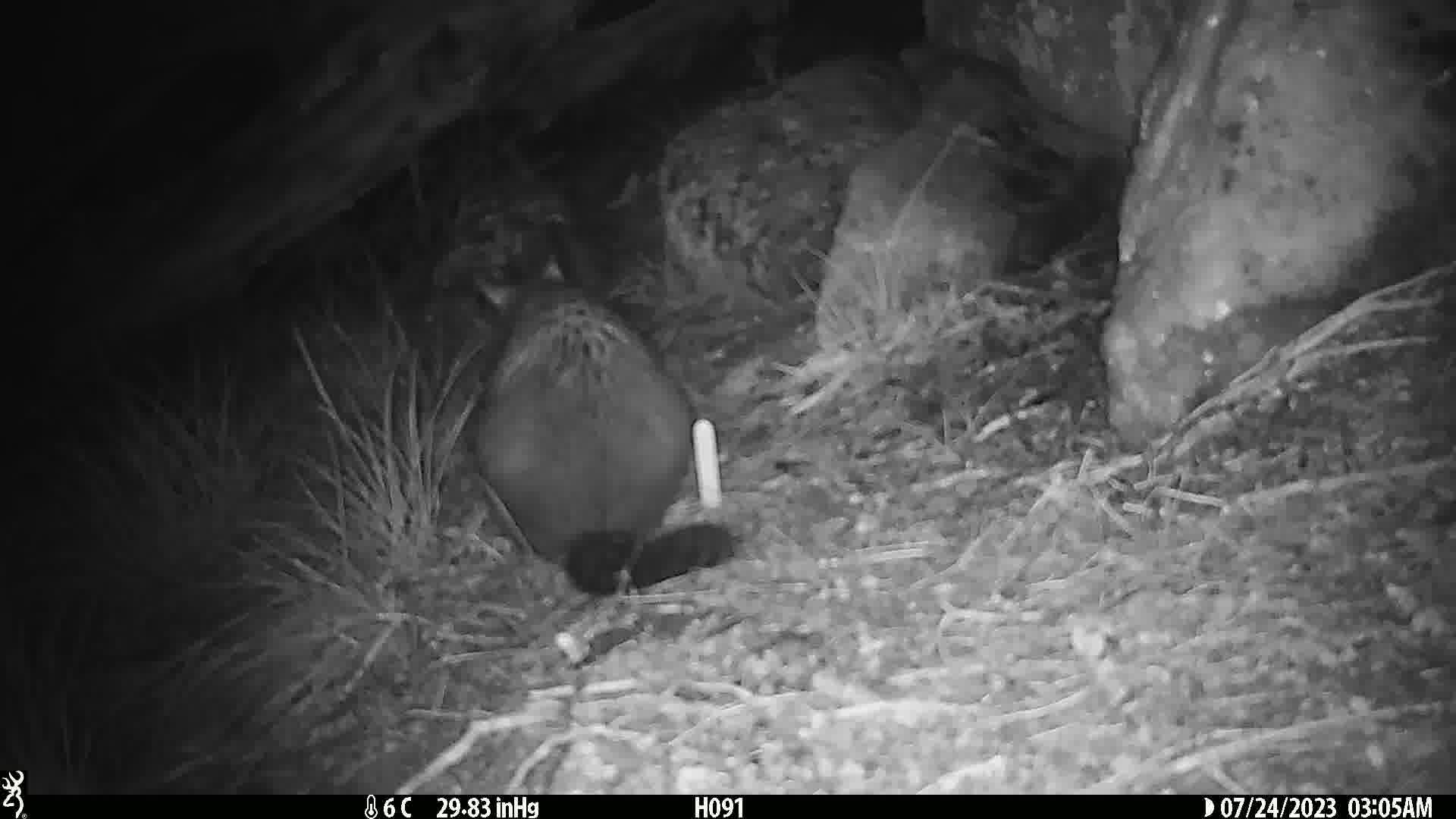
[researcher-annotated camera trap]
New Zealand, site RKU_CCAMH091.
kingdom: Animalia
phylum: Chordata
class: Mammalia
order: Diprotodontia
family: Phalangeridae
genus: Trichosurus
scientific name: Trichosurus vulpecula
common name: common brushtail possum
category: possum